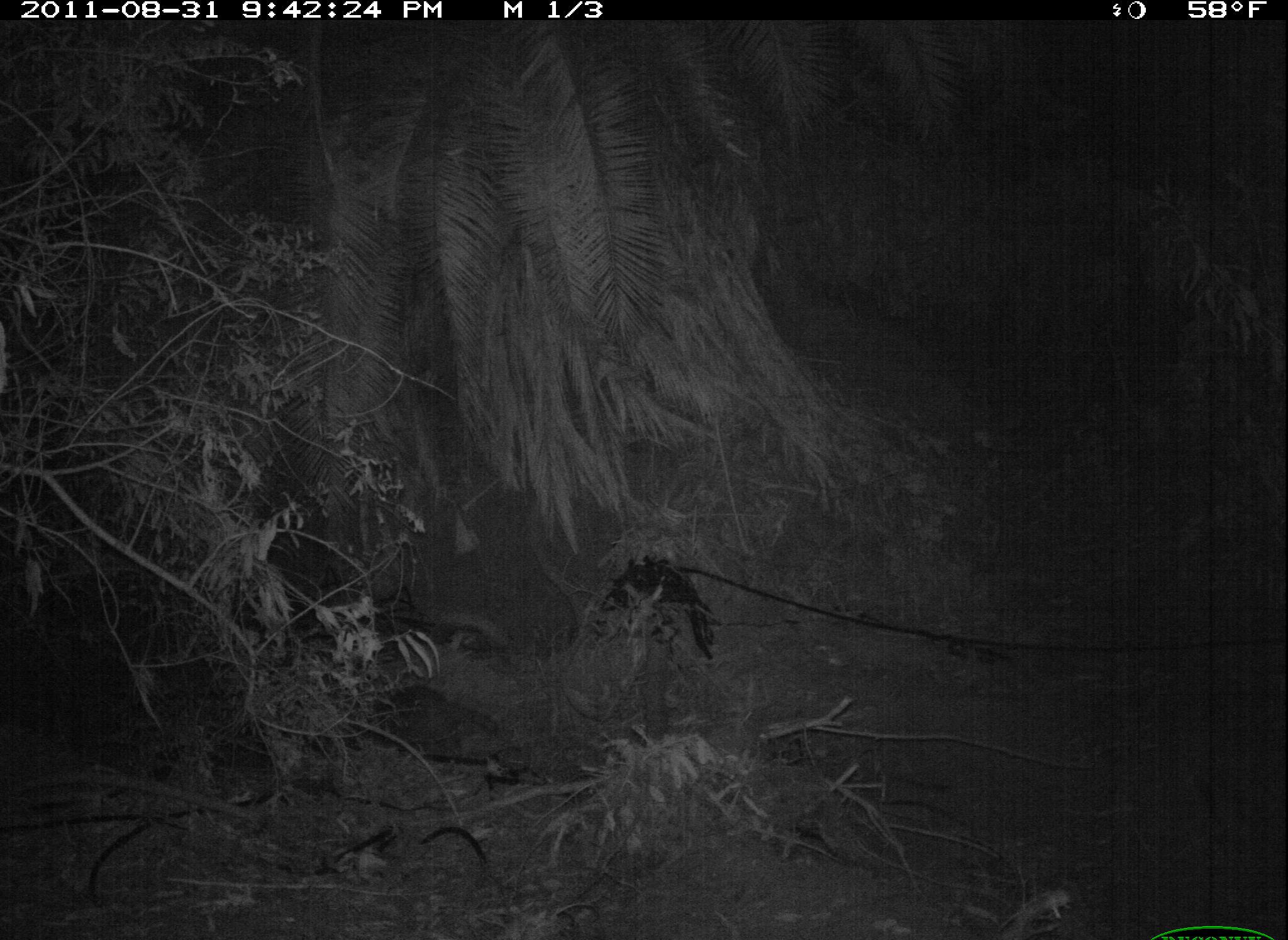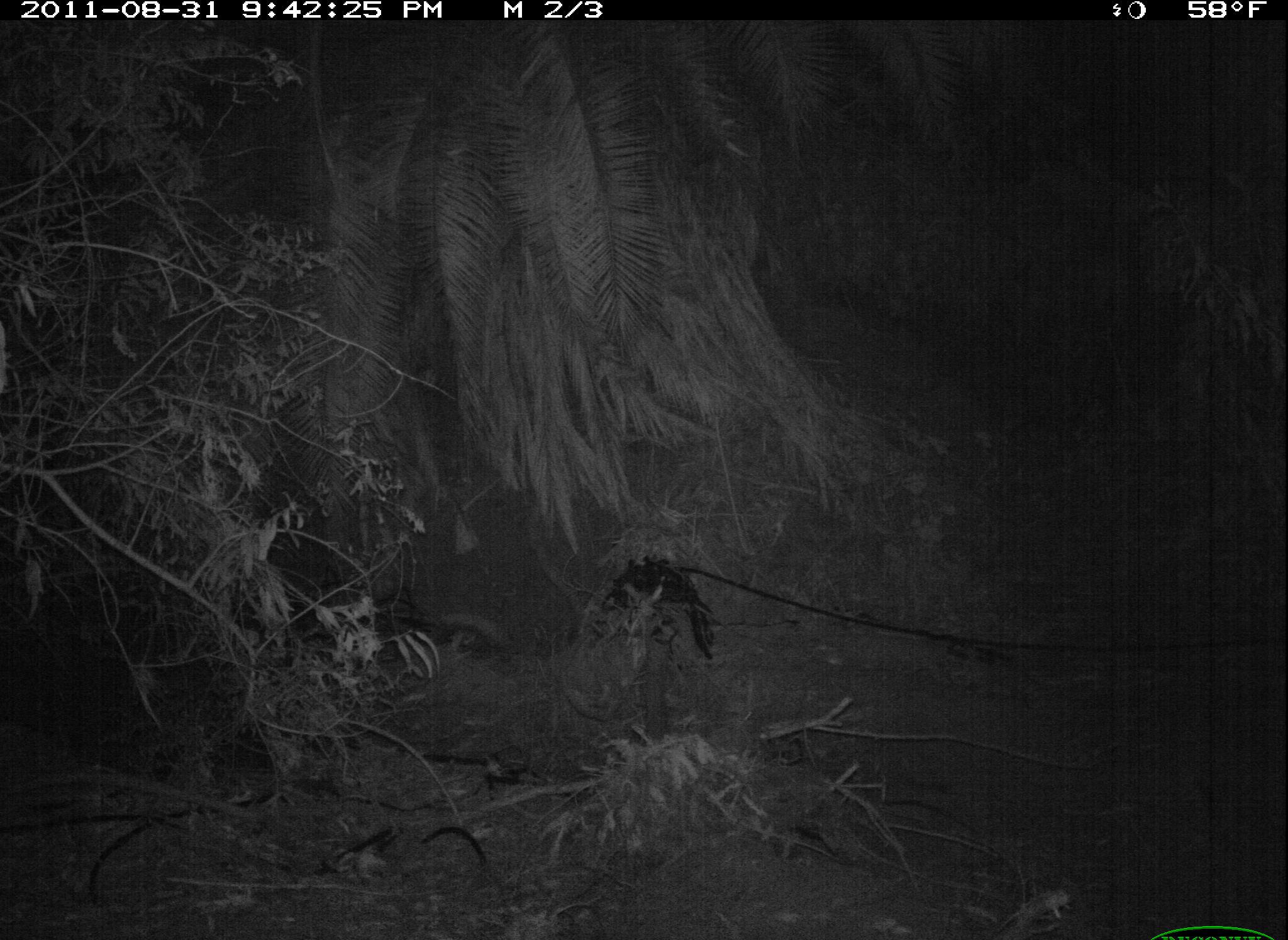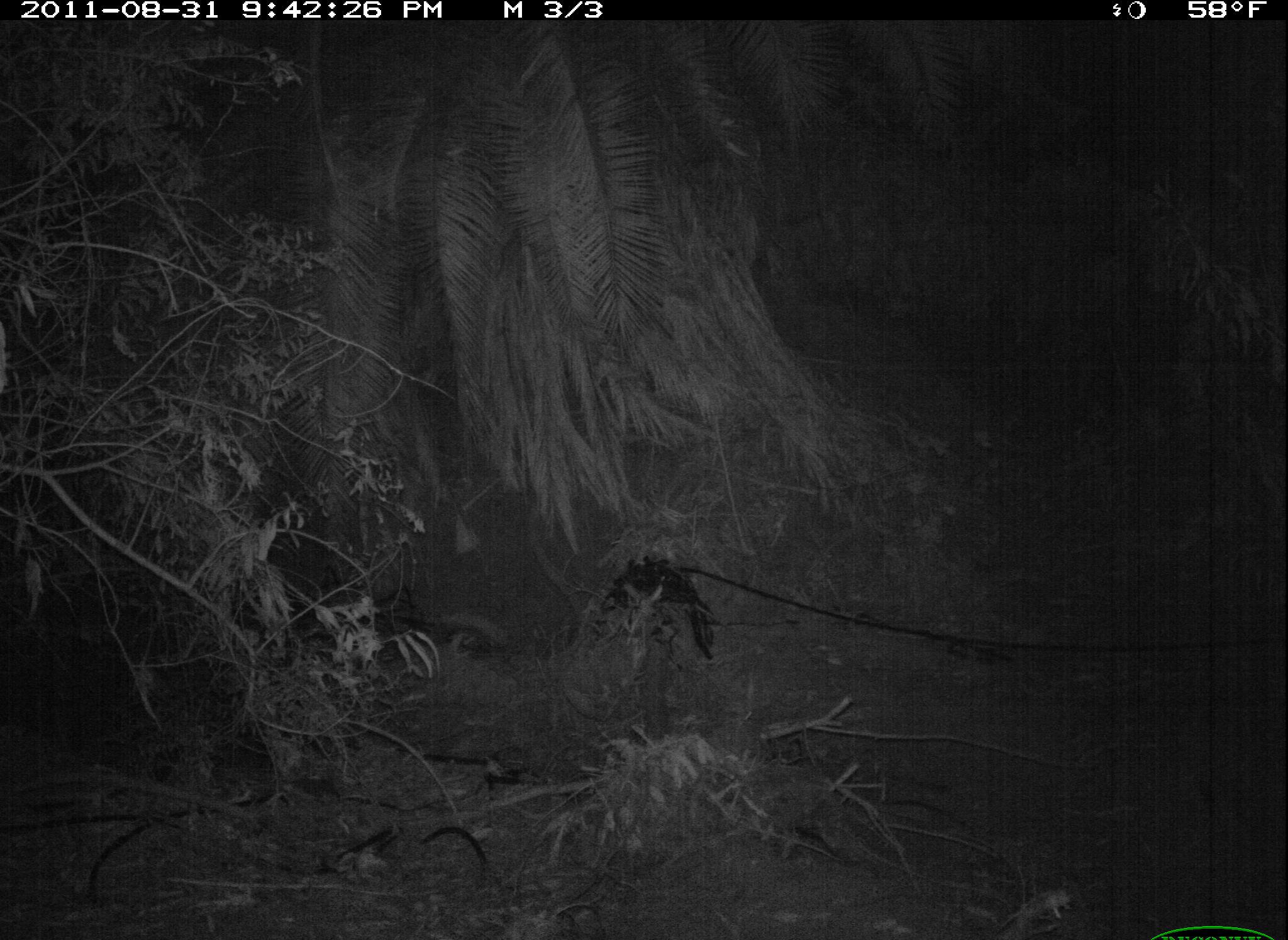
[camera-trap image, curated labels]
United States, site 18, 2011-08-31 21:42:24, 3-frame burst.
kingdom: Animalia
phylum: Chordata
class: Mammalia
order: Carnivora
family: Procyonidae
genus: Procyon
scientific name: Procyon lotor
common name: raccoon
Raccoon (Procyon lotor).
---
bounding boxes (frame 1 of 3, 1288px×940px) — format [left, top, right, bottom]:
raccoon: [374, 682, 525, 783]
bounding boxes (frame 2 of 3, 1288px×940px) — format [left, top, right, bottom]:
raccoon: [373, 682, 555, 781]